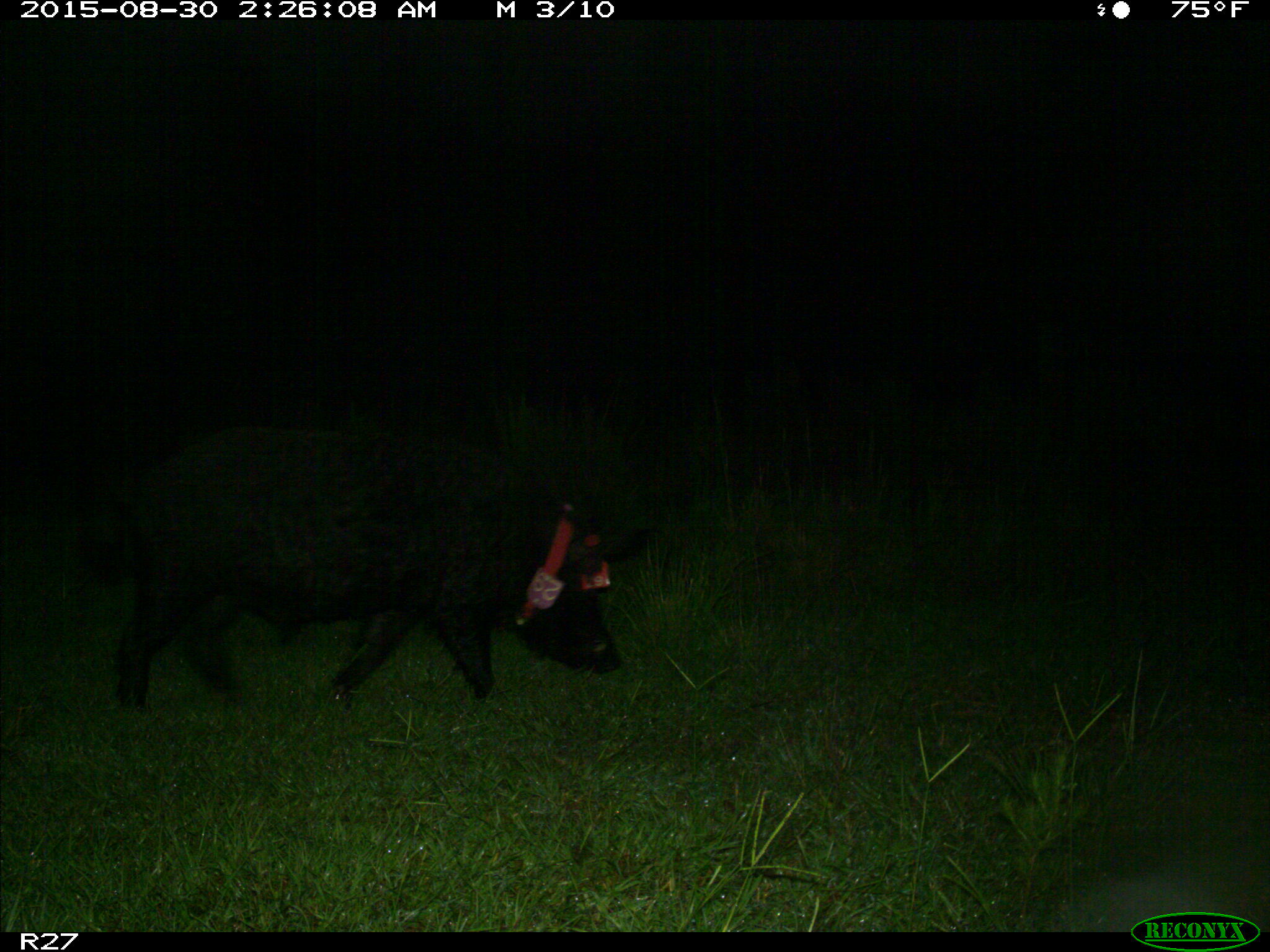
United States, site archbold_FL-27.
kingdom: Animalia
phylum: Chordata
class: Mammalia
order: Artiodactyla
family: Suidae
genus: Sus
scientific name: Sus scrofa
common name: wild boar